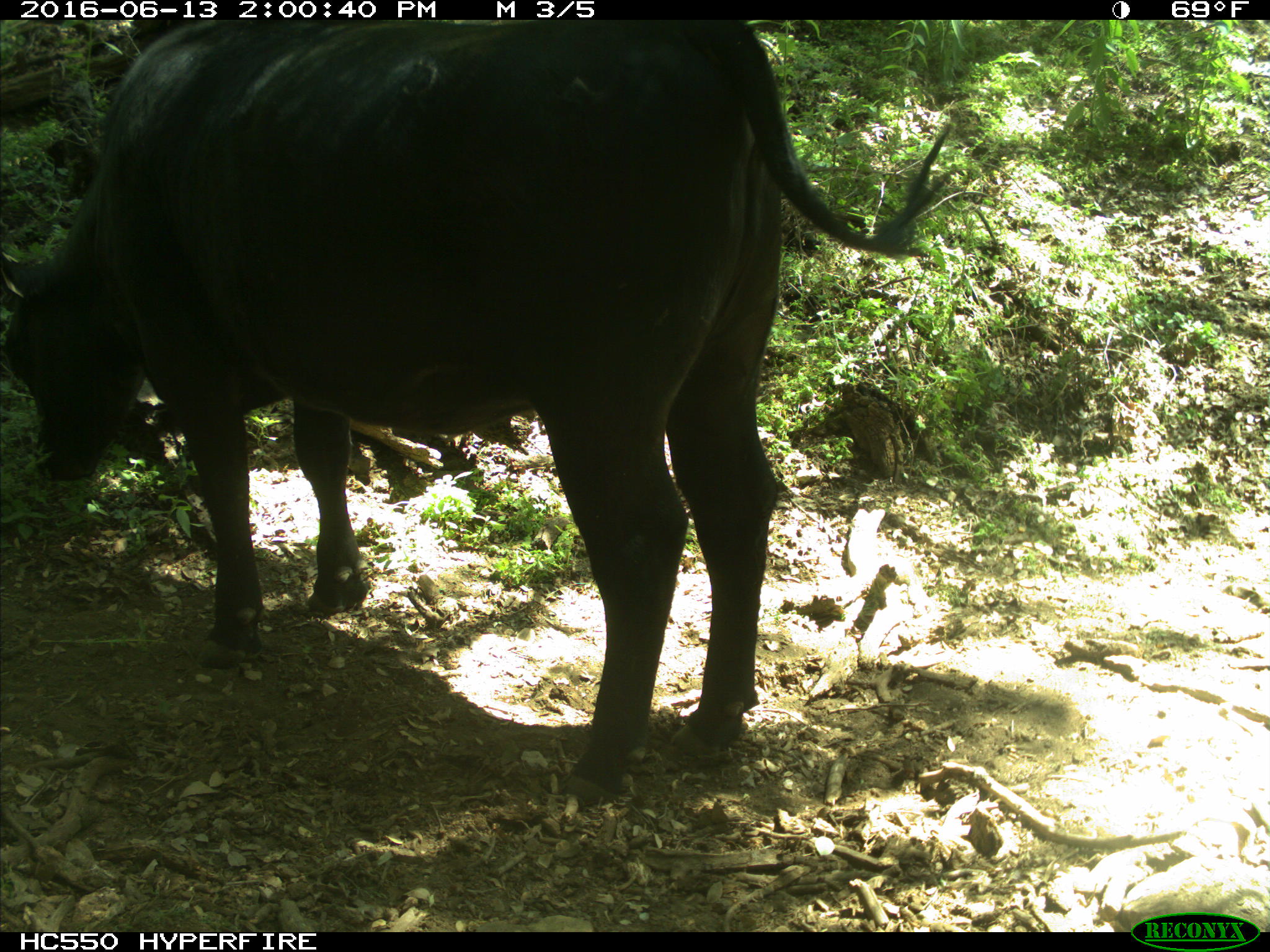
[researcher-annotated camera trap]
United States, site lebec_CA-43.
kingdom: Animalia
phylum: Chordata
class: Mammalia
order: Artiodactyla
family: Bovidae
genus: Bos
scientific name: Bos taurus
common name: domestic cow